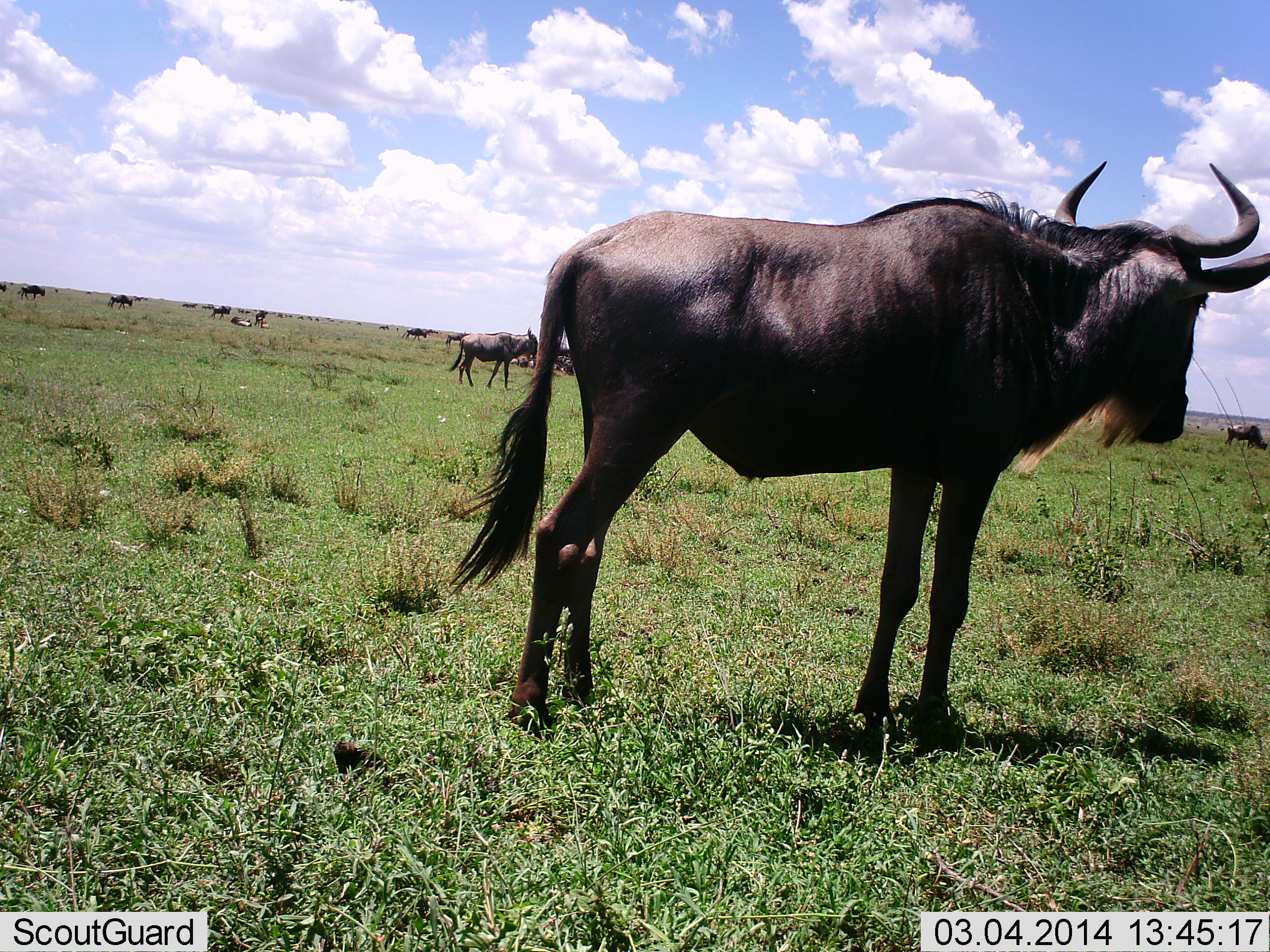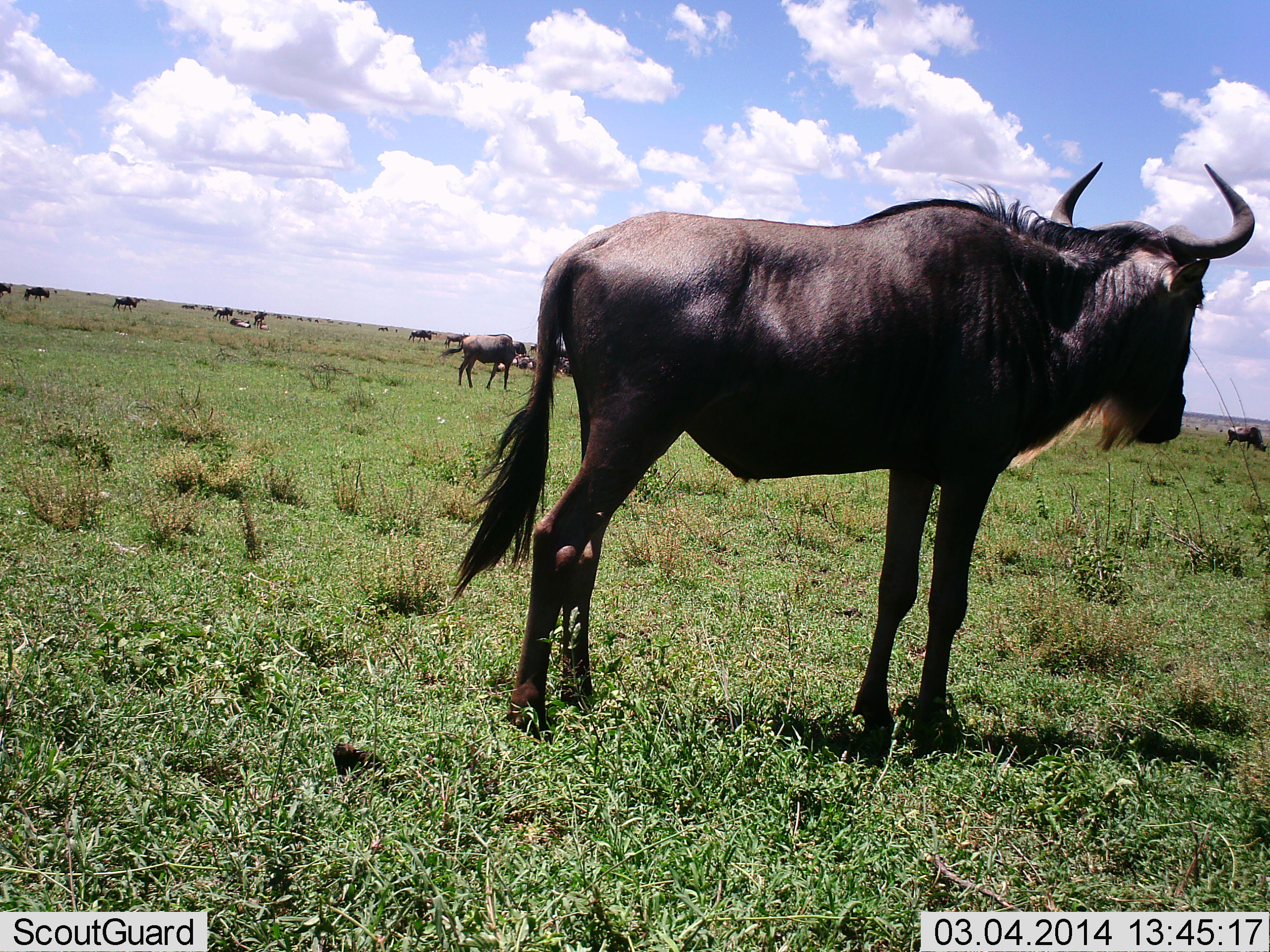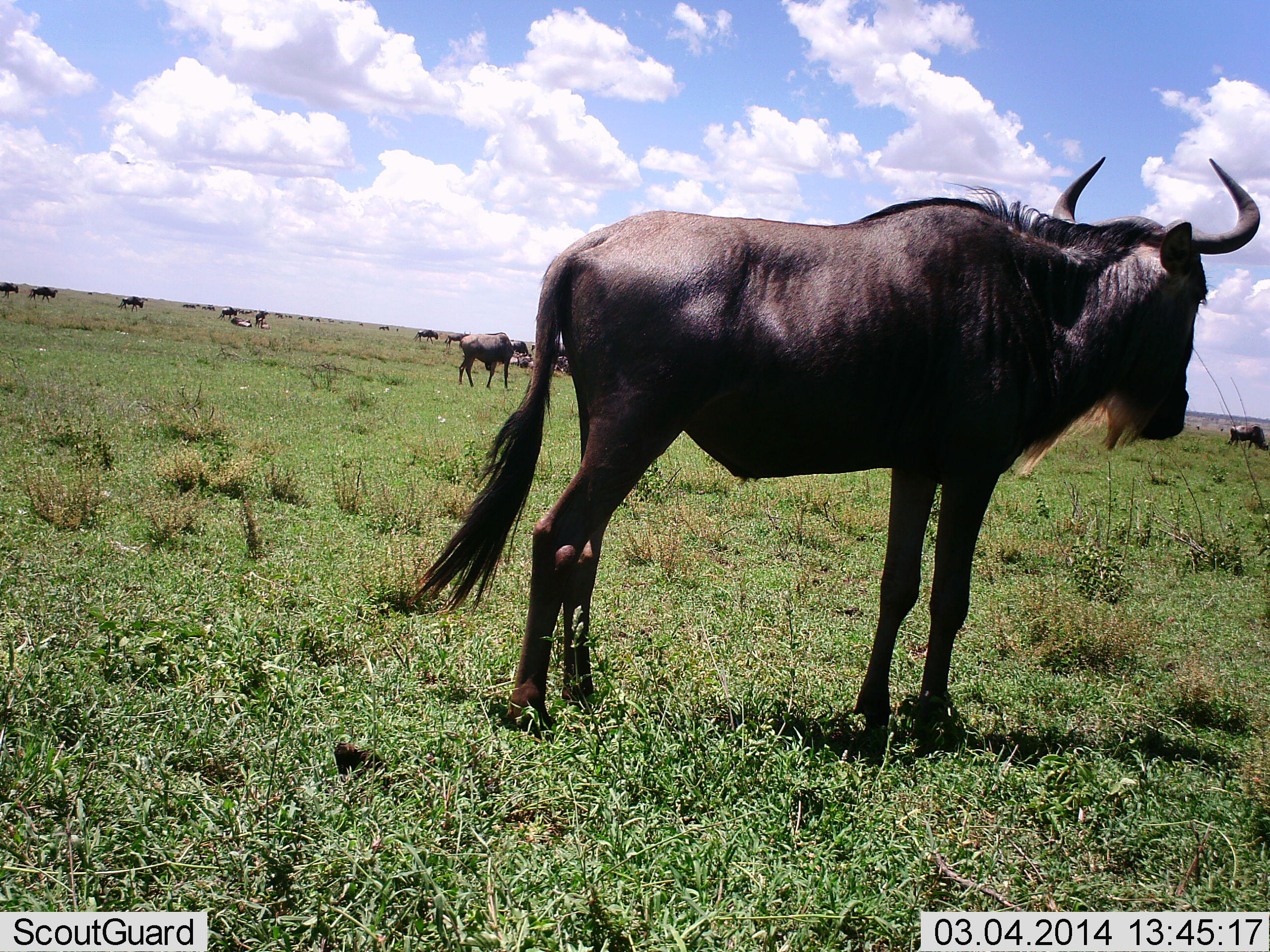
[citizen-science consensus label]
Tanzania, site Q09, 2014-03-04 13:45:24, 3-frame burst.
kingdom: Animalia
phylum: Chordata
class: Mammalia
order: Artiodactyla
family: Bovidae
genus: Connochaetes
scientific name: Connochaetes taurinus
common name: blue wildebeest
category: wildebeest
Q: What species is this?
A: Wildebeest (blue wildebeest) (Connochaetes taurinus).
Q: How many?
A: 11-50.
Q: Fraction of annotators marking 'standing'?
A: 100%.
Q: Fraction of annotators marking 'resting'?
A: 40%.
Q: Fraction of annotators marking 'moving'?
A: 40%.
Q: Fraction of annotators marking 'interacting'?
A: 0%.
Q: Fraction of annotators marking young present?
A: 0%.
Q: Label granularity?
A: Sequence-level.